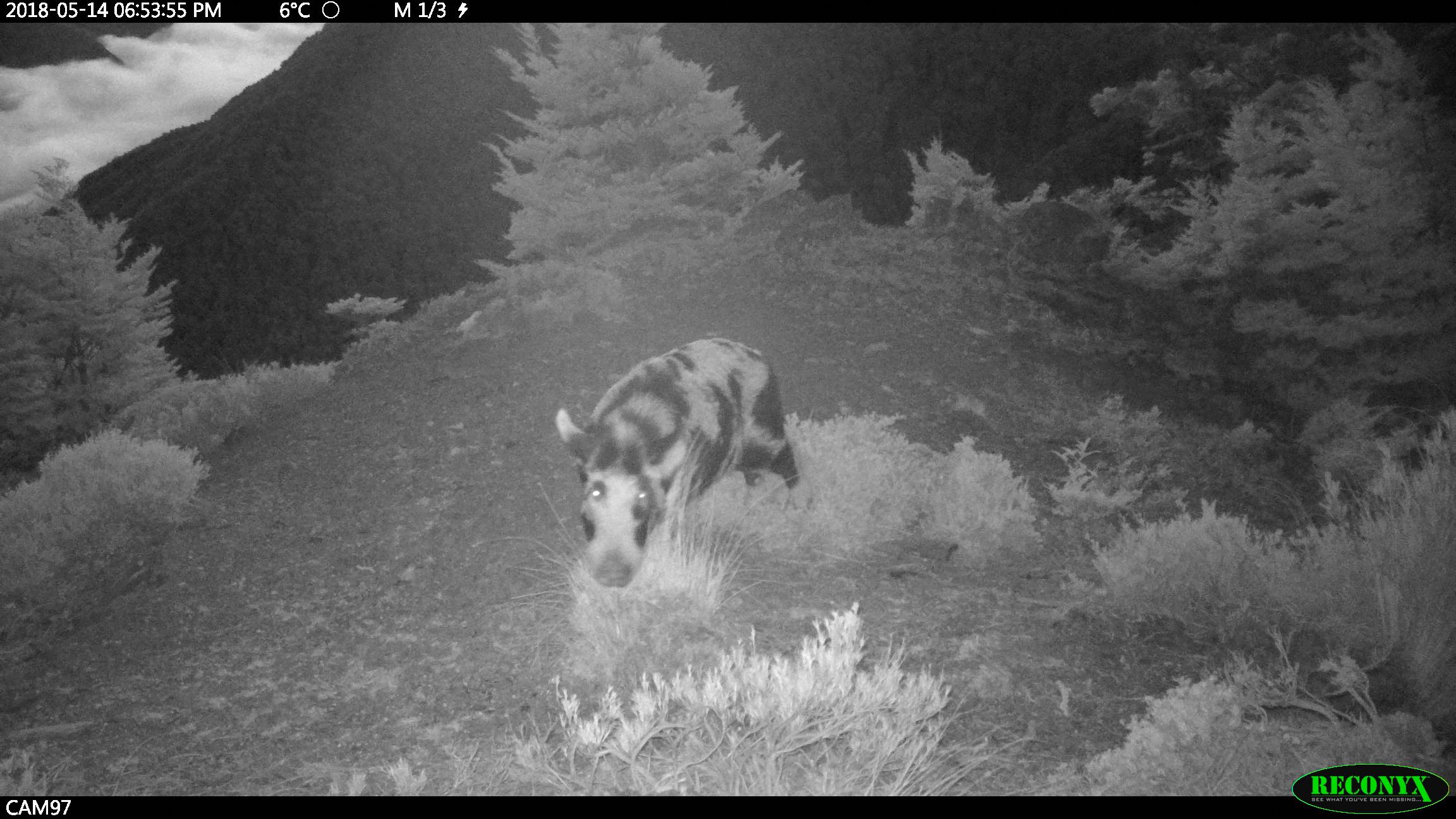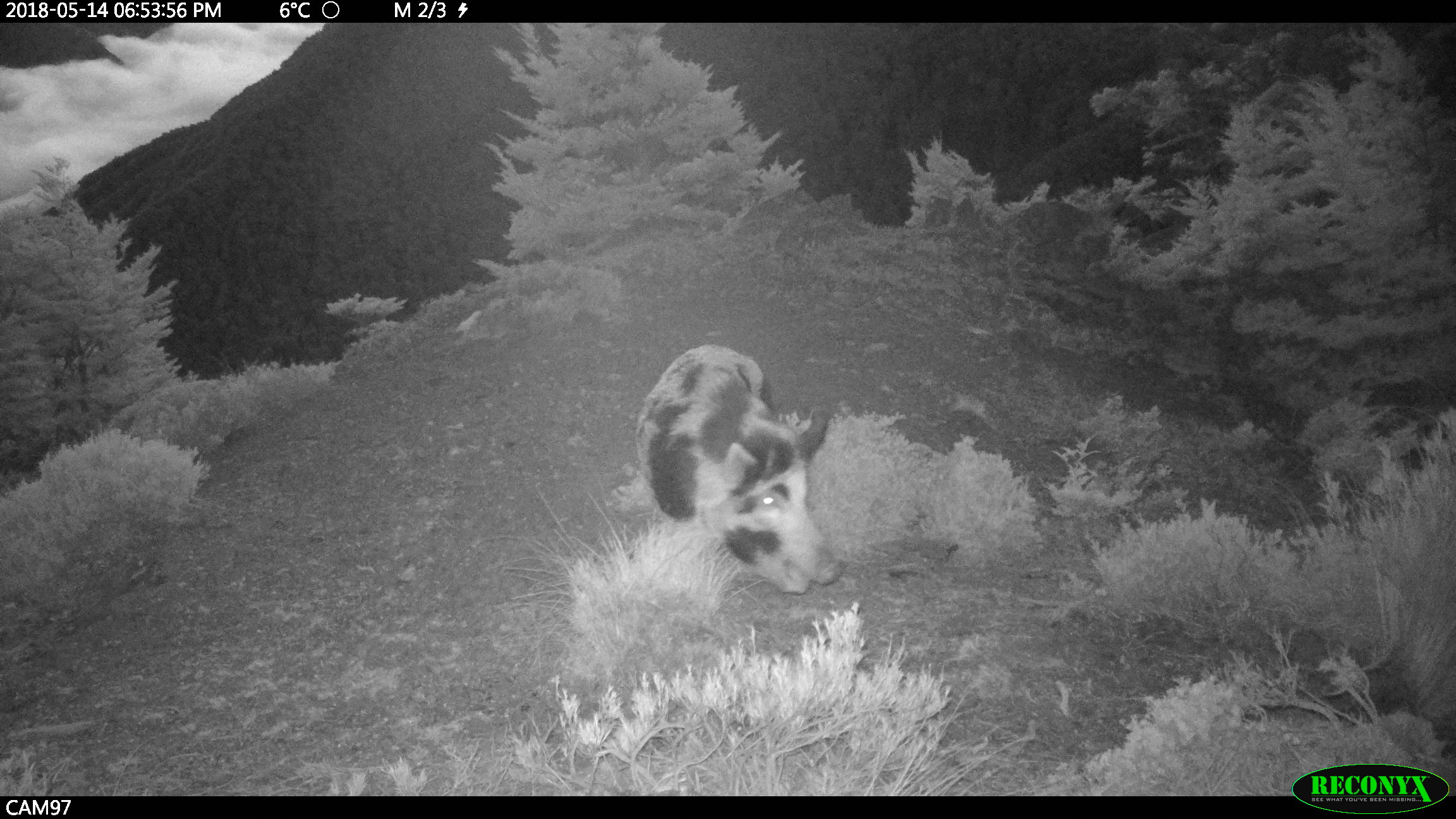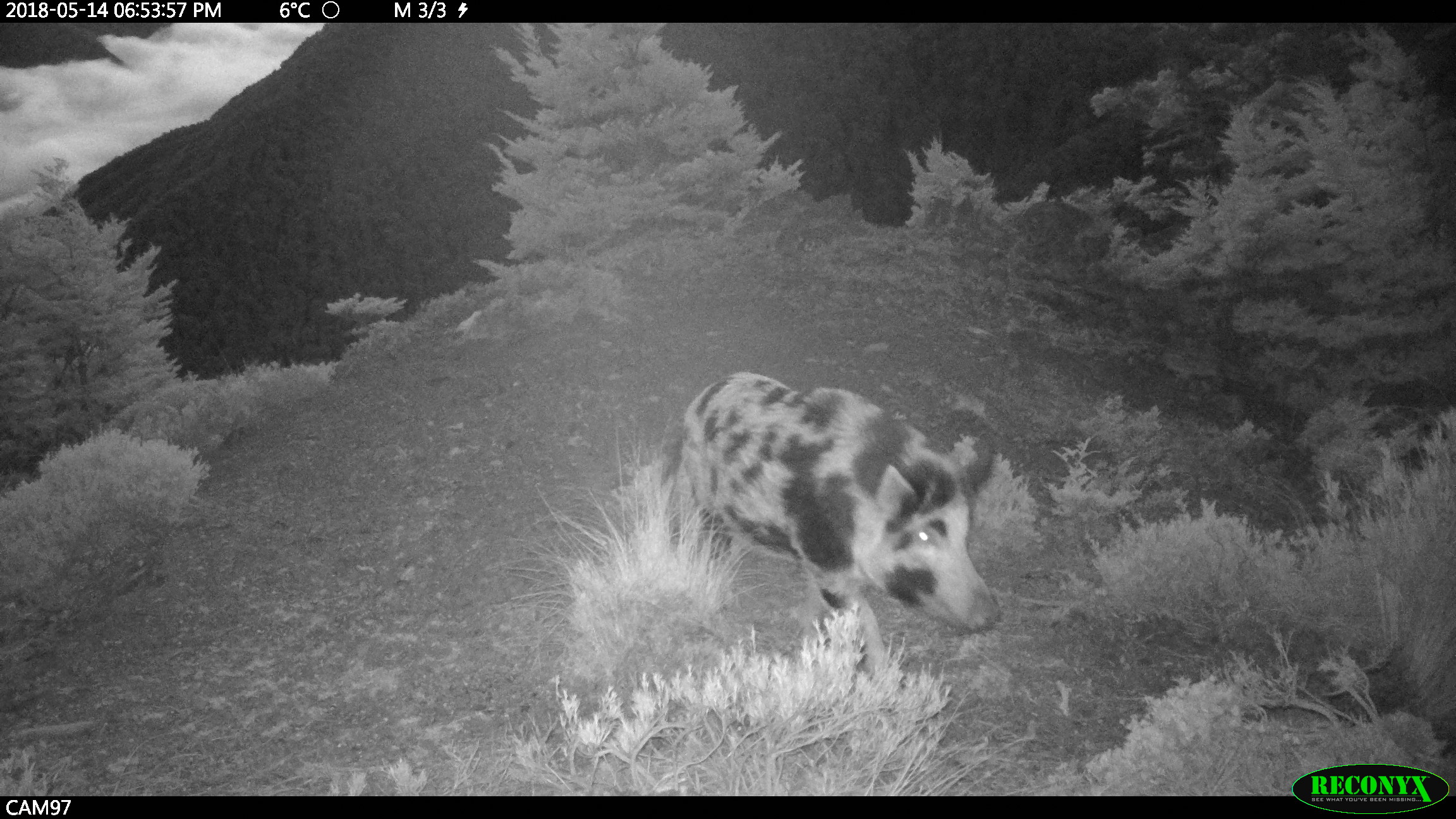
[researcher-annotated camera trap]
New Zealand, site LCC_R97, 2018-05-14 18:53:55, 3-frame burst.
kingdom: Animalia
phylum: Chordata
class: Mammalia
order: Artiodactyla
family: Suidae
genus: Sus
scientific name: Sus scrofa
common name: pig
Pig (Sus scrofa).